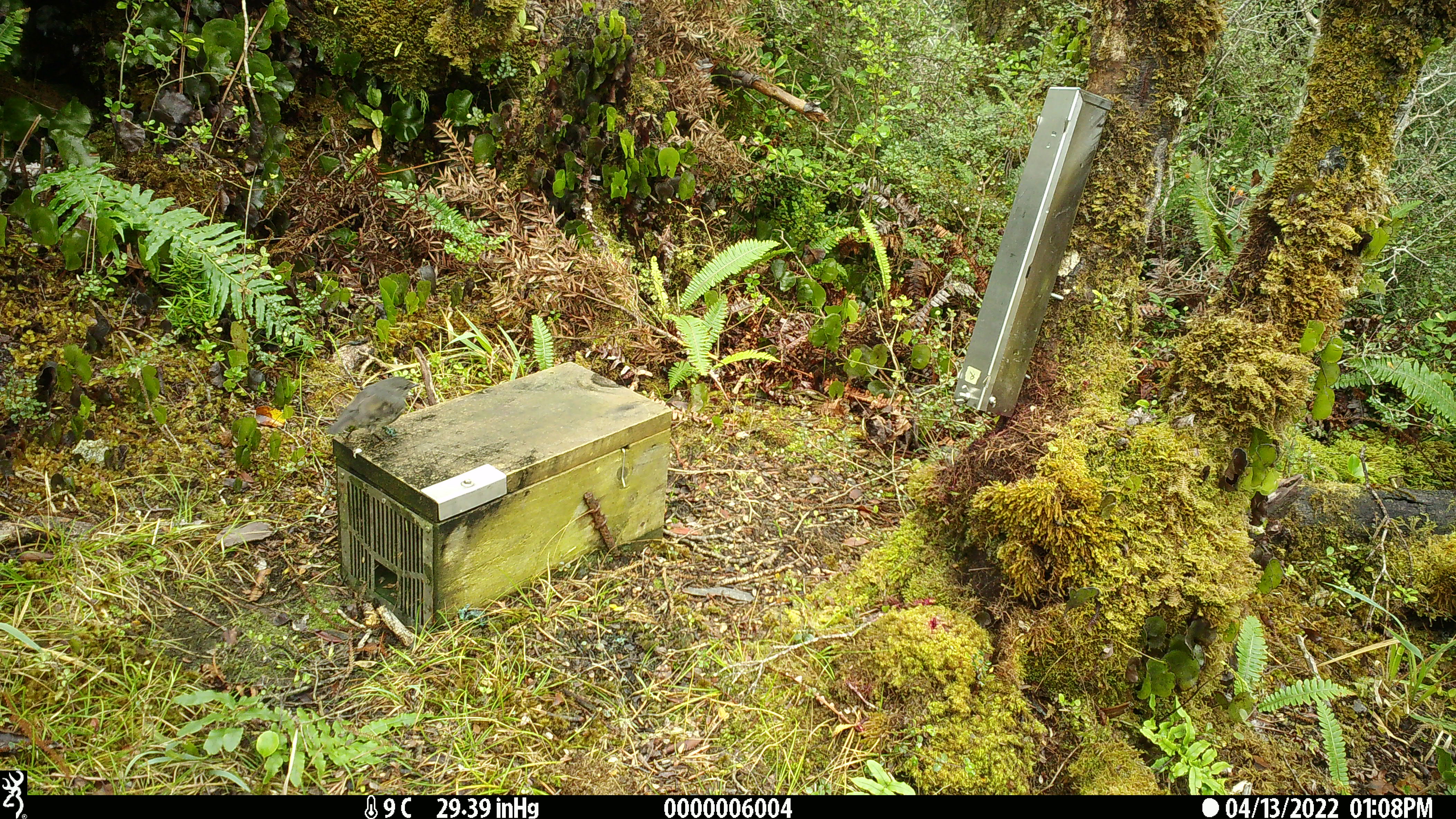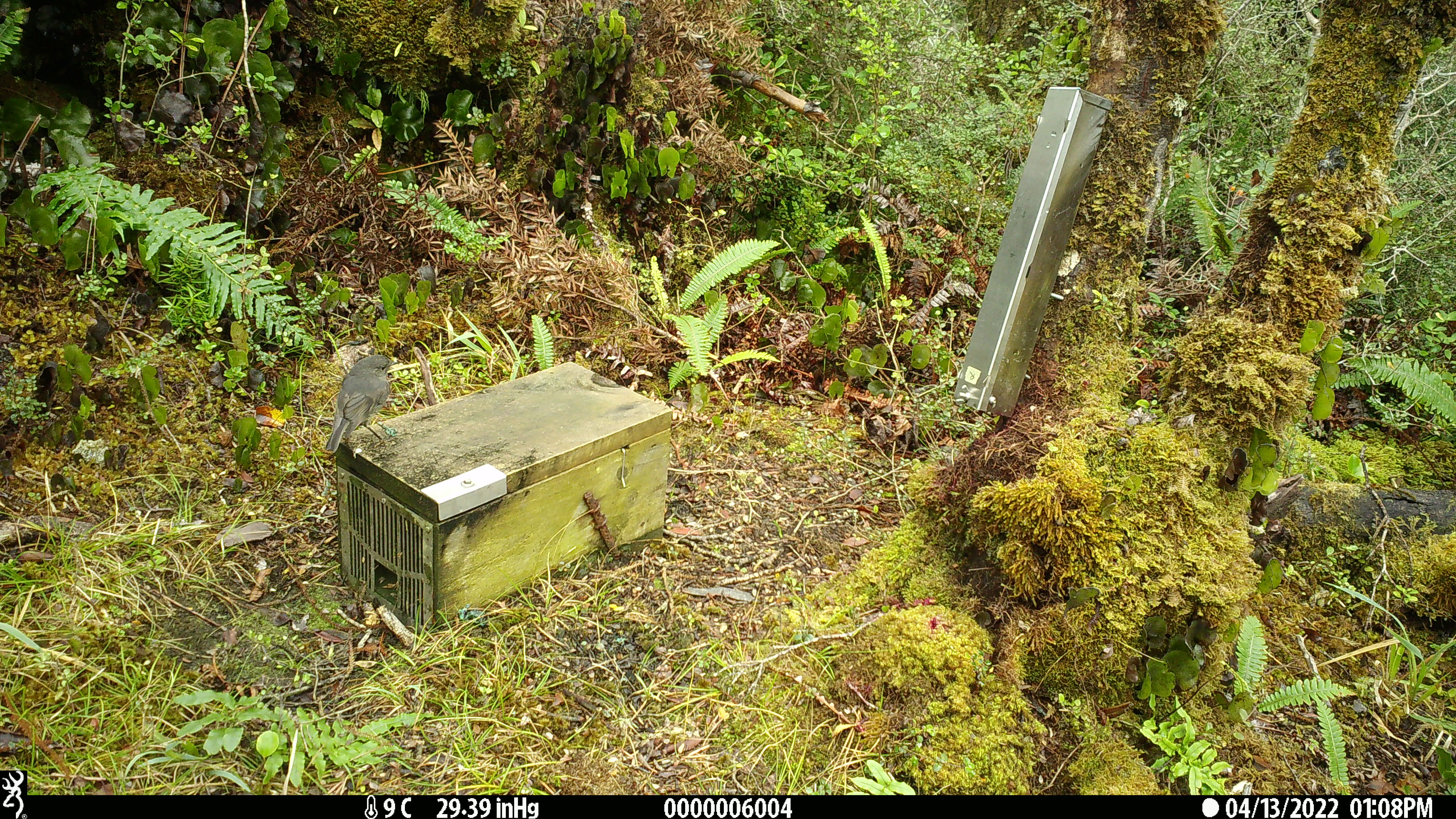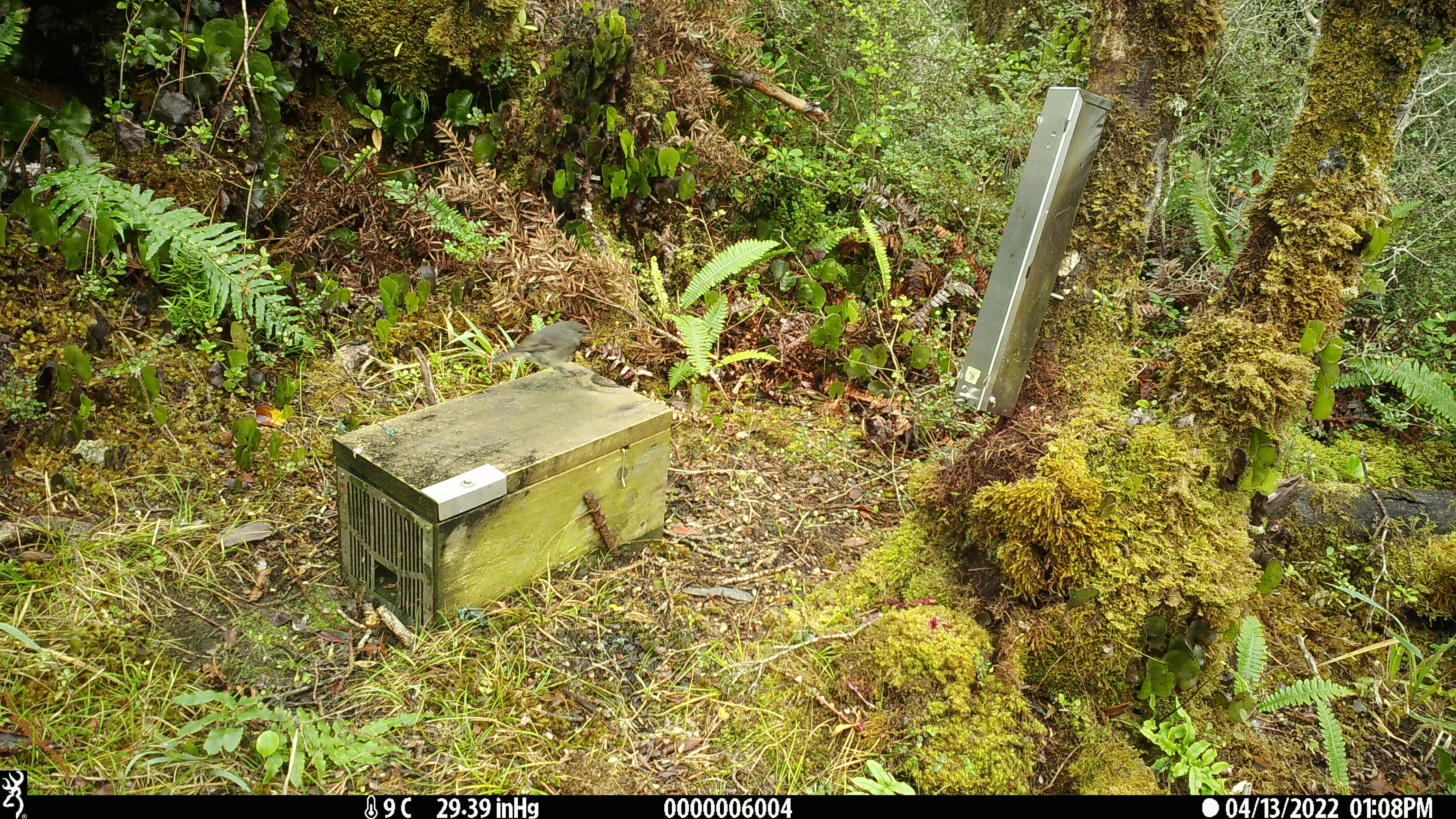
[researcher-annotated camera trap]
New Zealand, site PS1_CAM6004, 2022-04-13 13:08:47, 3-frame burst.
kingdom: Animalia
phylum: Chordata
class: Aves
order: Passeriformes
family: Petroicidae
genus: Petroica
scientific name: Petroica australis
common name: new zealand robin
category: robin